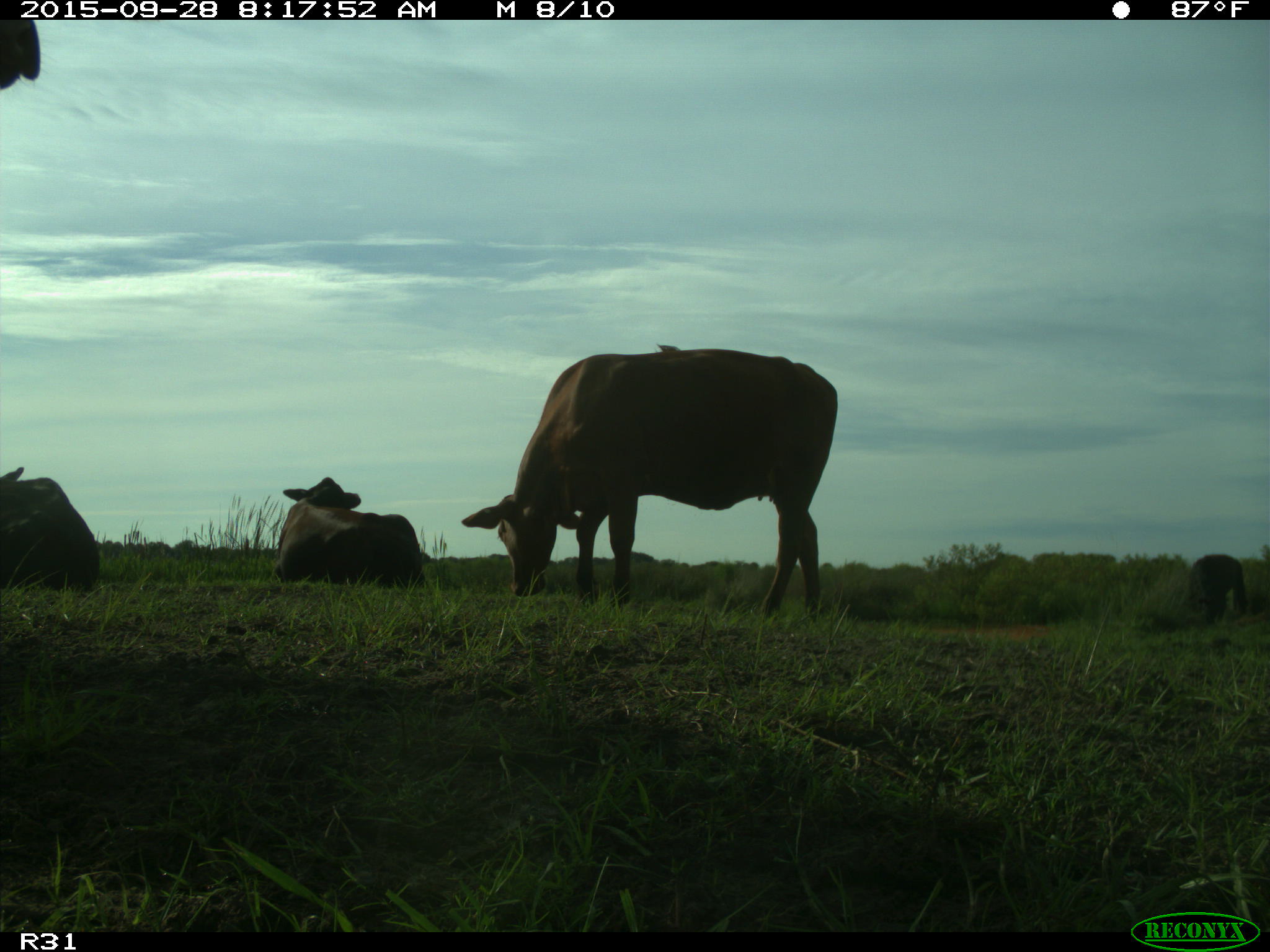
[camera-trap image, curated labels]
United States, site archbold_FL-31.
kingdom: Animalia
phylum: Chordata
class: Mammalia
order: Artiodactyla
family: Bovidae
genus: Bos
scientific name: Bos taurus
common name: domestic cow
Bos taurus (domestic cow).